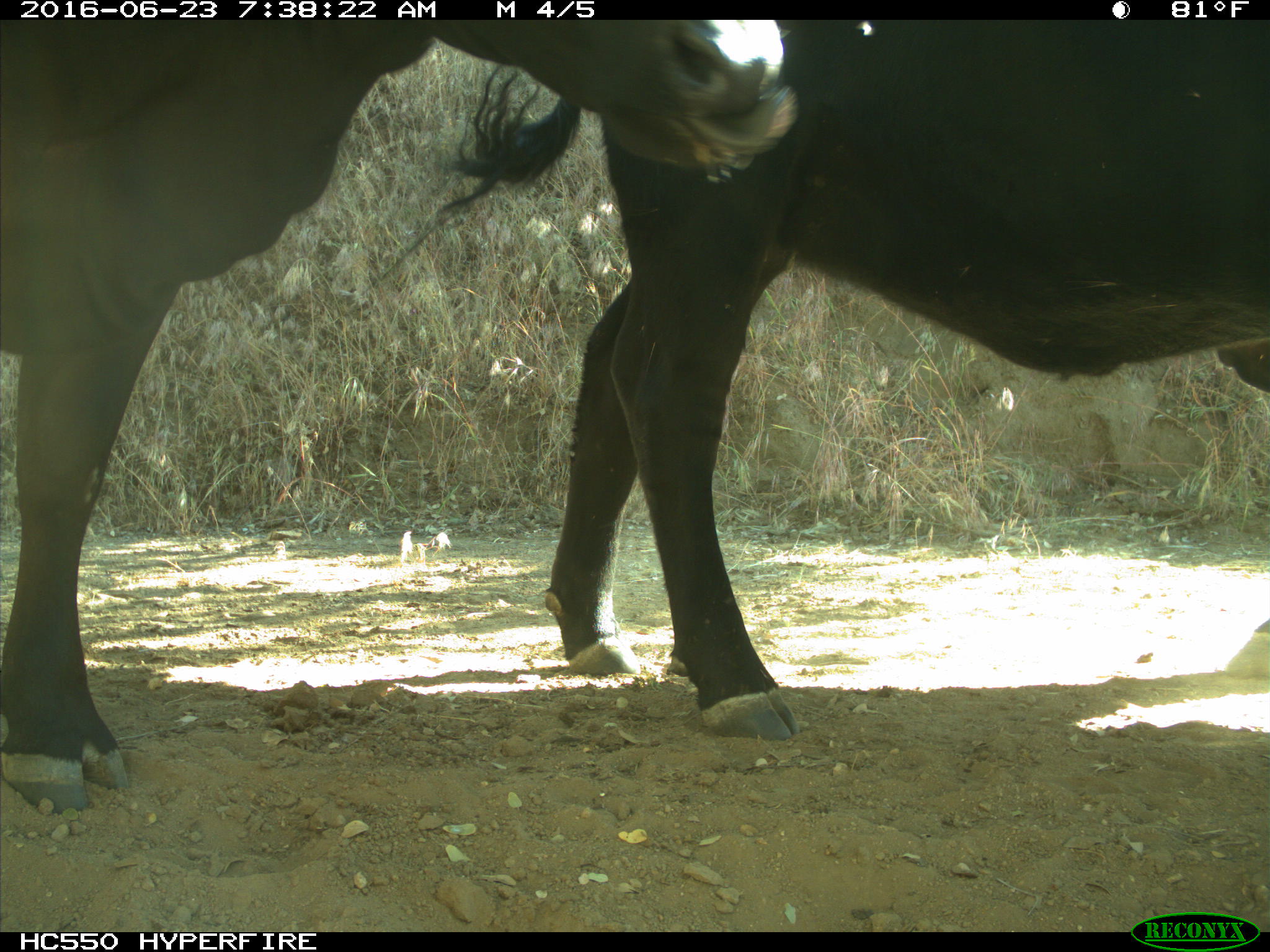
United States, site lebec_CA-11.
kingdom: Animalia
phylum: Chordata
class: Mammalia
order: Artiodactyla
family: Bovidae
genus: Bos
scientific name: Bos taurus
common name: domestic cow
Bos taurus (domestic cow).